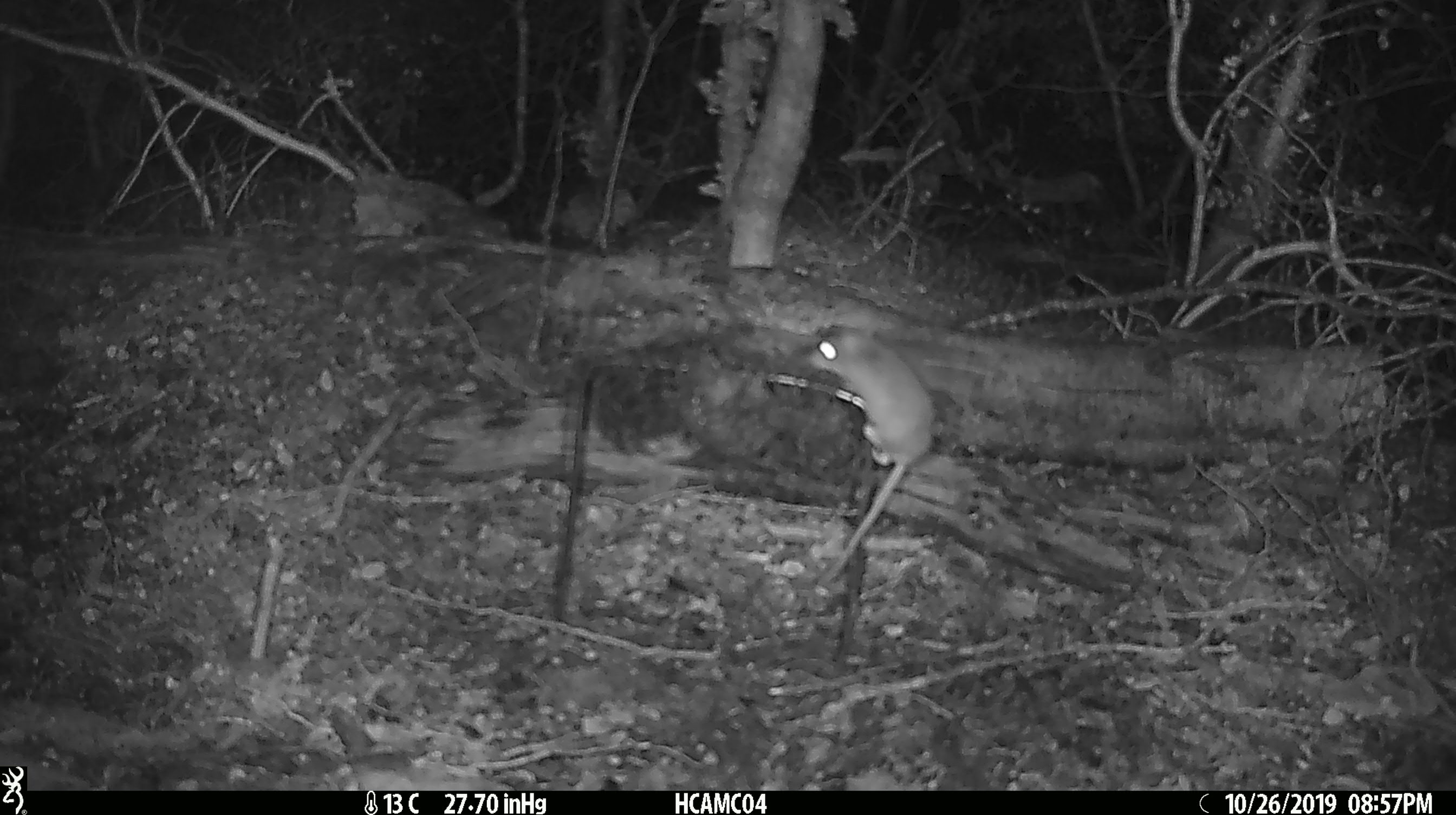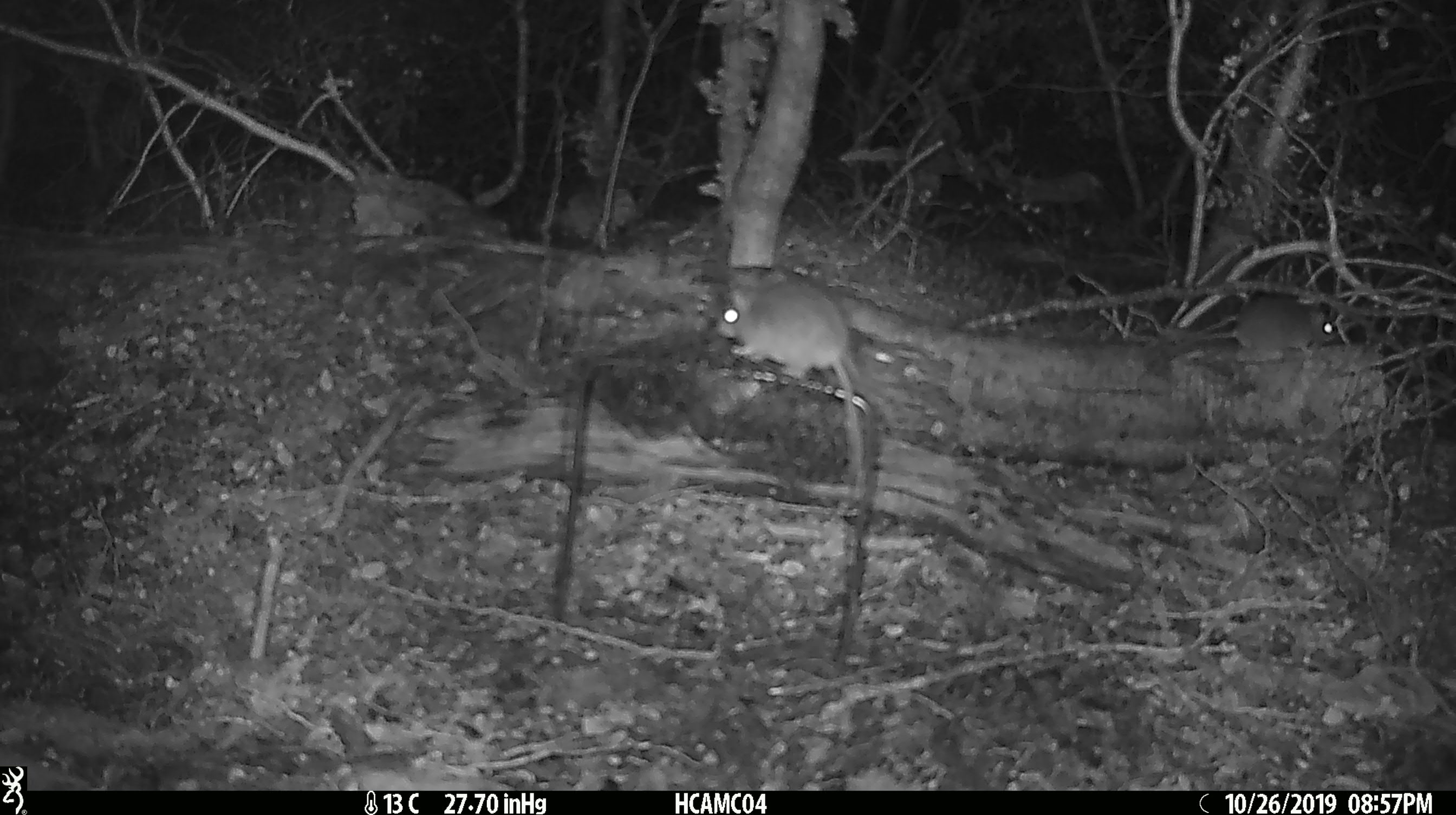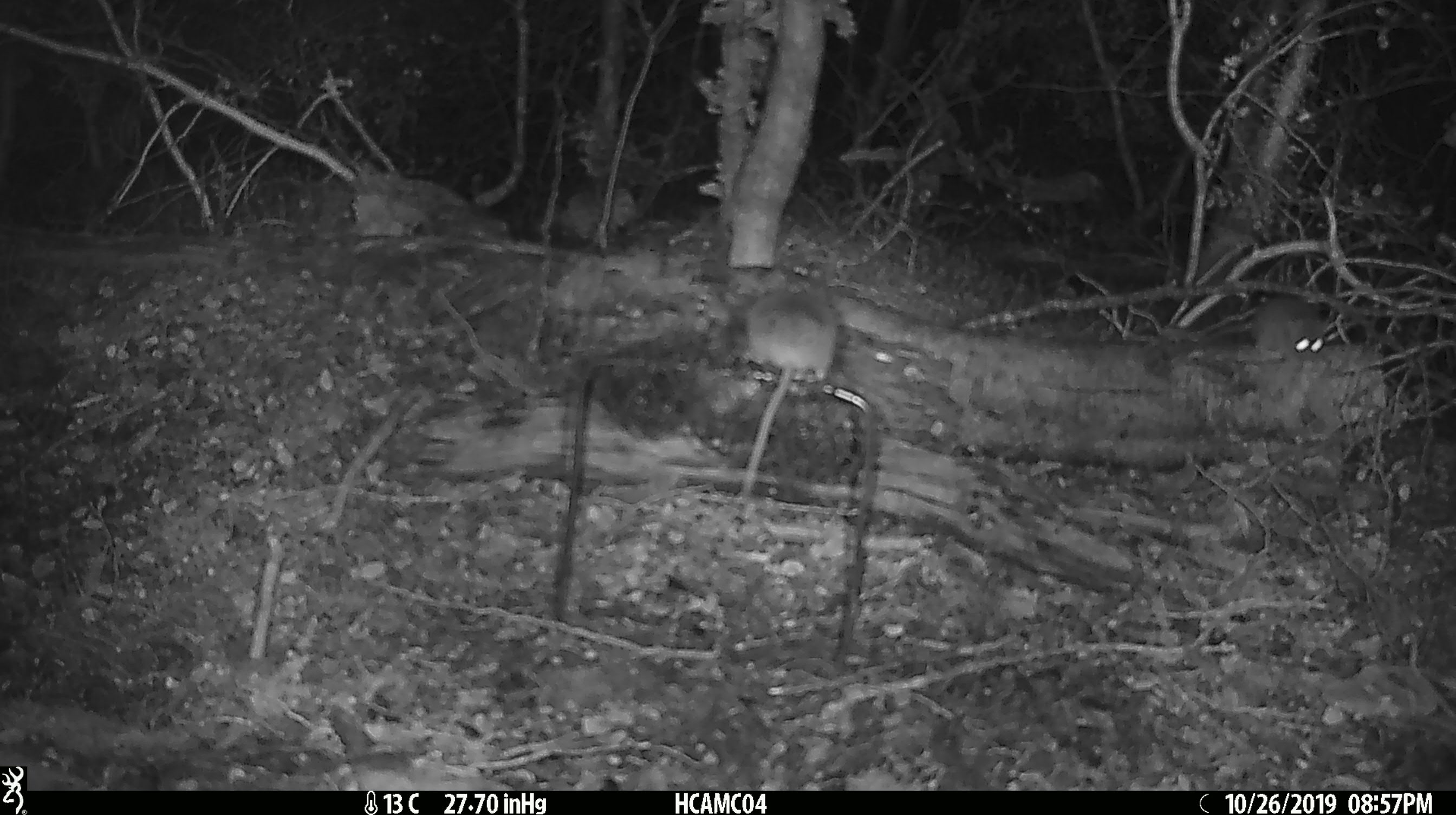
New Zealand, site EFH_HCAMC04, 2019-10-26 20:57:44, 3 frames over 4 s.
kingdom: Animalia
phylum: Chordata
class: Mammalia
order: Rodentia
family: Muridae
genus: Mus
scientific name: Mus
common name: mouse